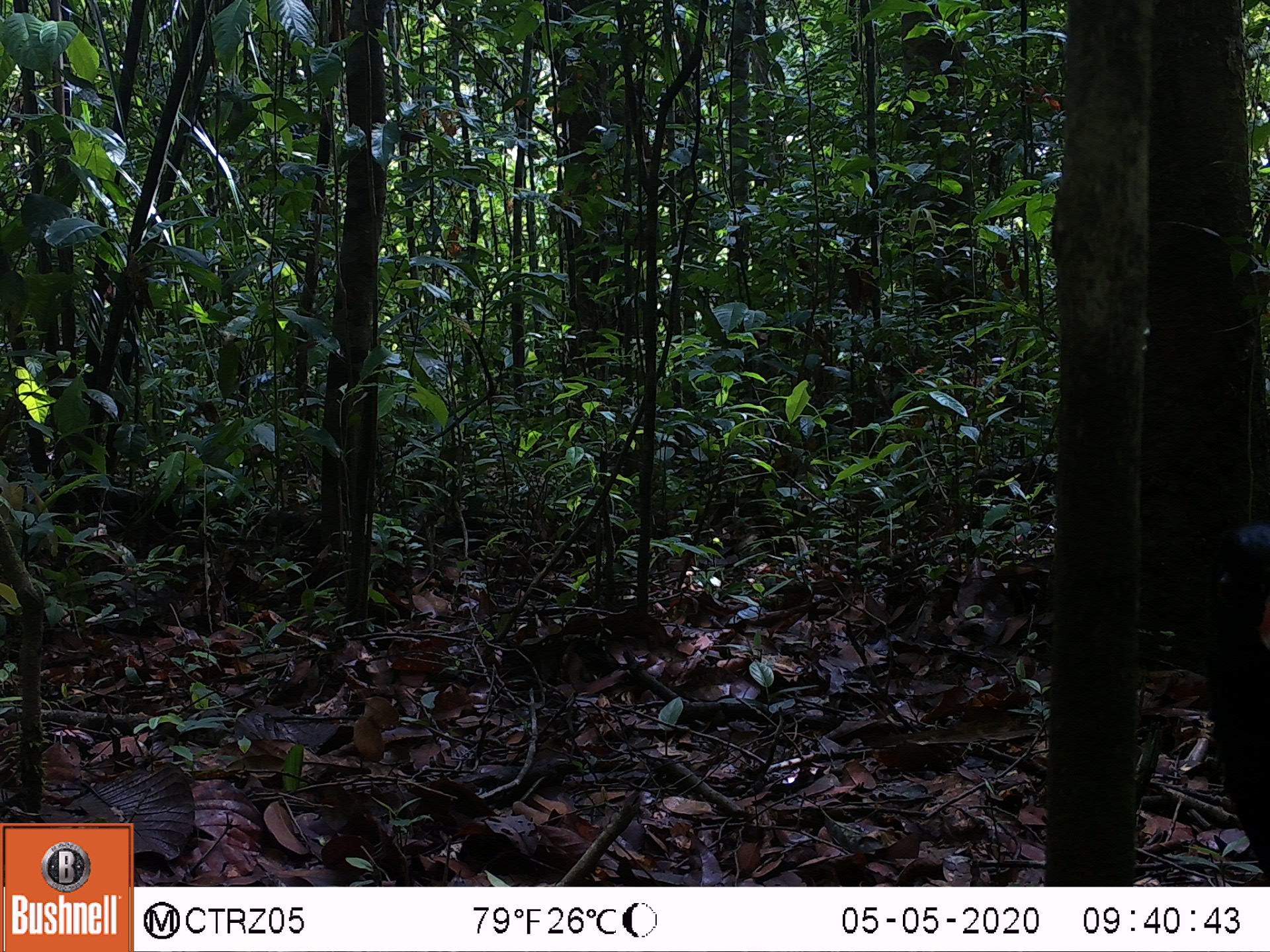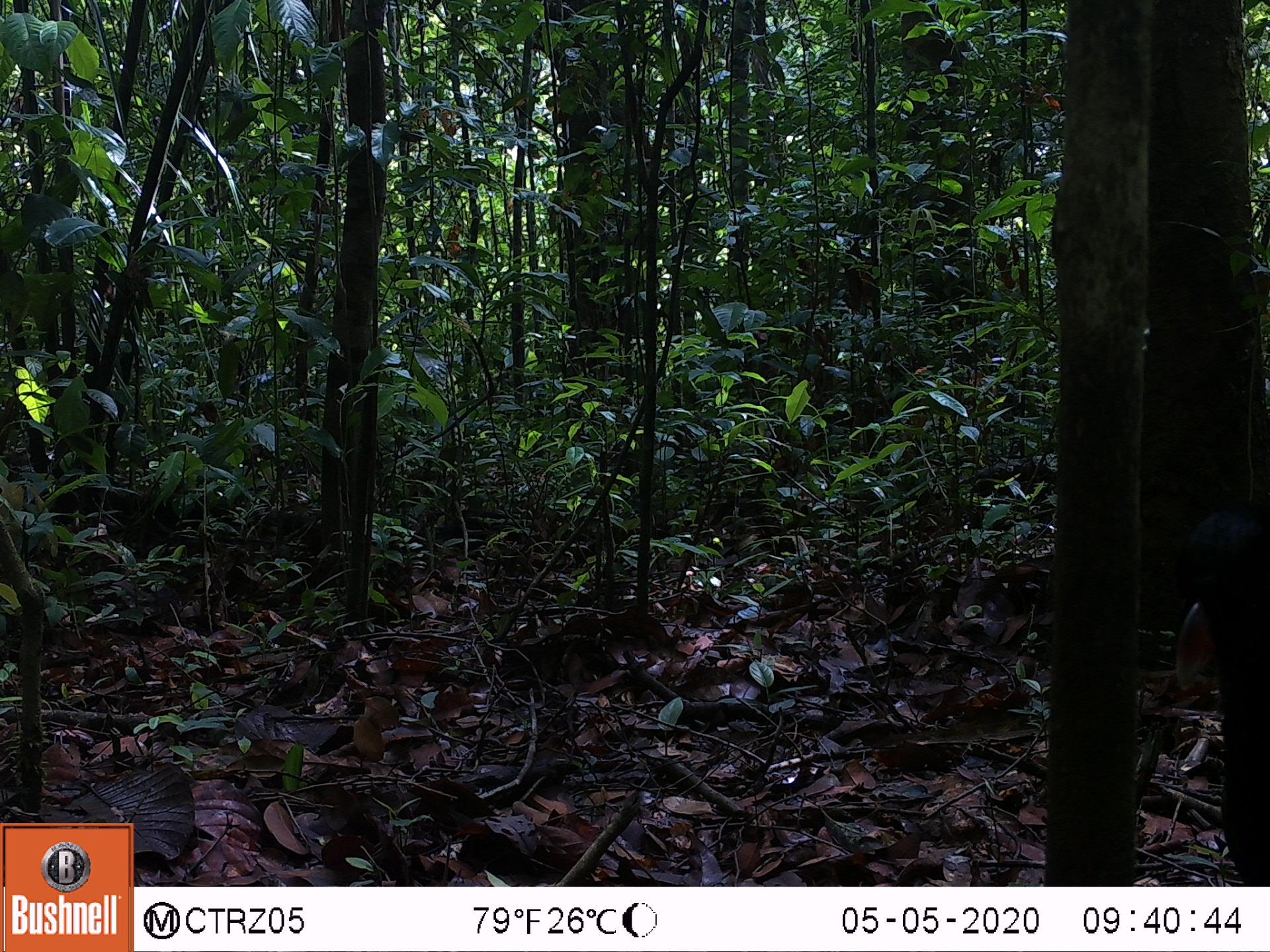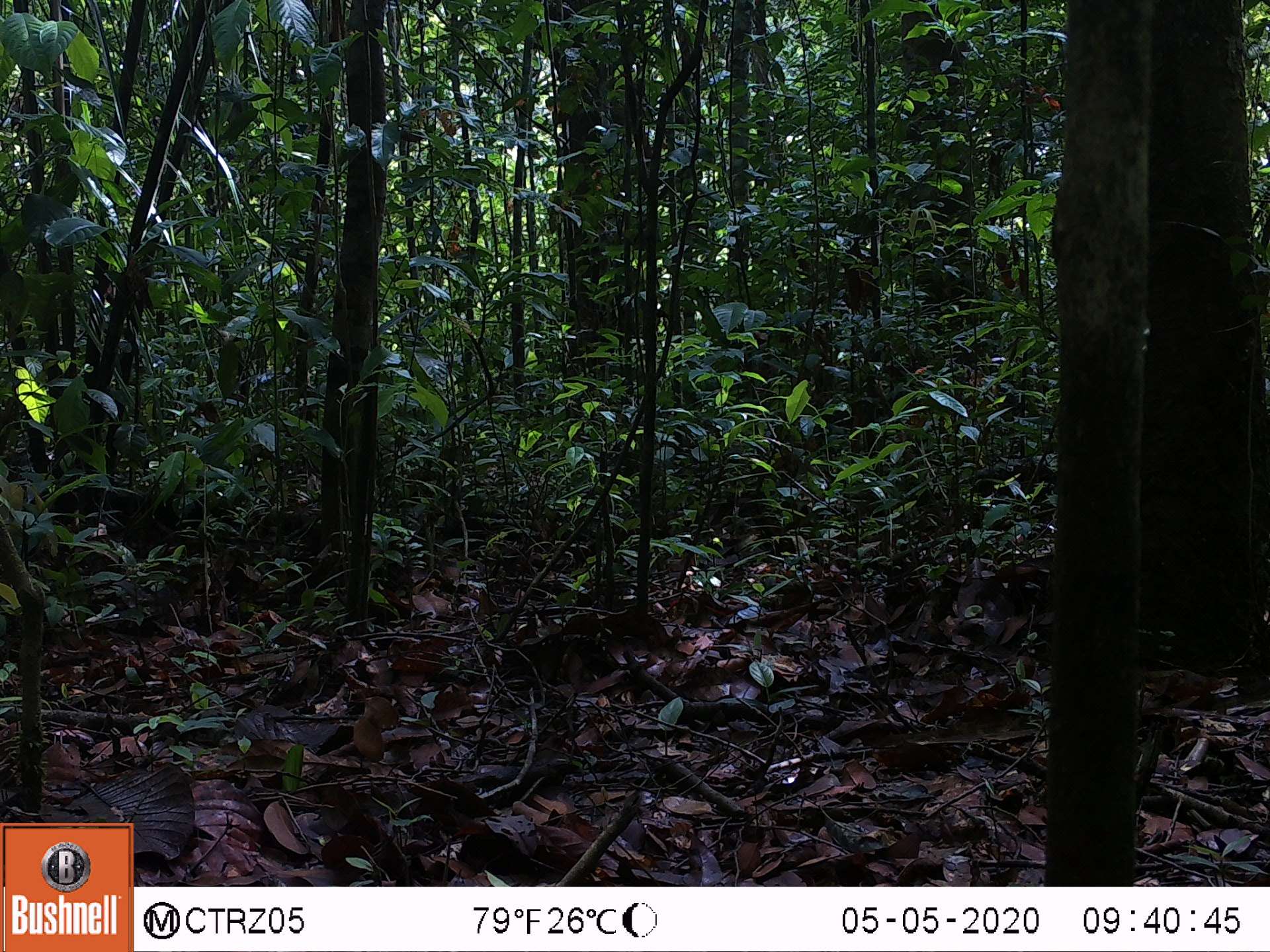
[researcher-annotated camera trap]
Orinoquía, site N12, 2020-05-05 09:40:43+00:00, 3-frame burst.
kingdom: Animalia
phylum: Chordata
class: Aves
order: Galliformes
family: Cracidae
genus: Mitu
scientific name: Mitu salvini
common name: salvin's currasow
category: salvins curassow